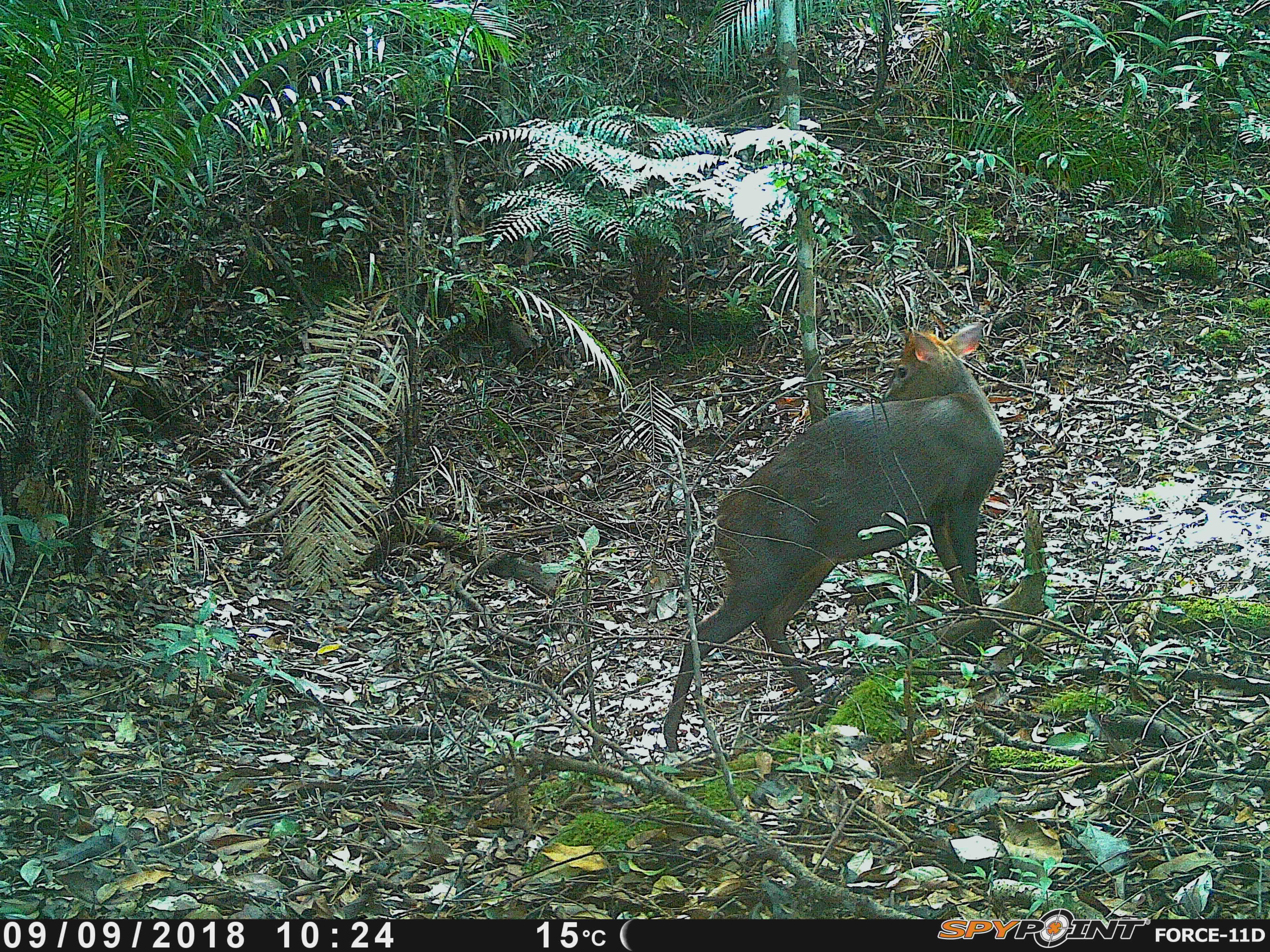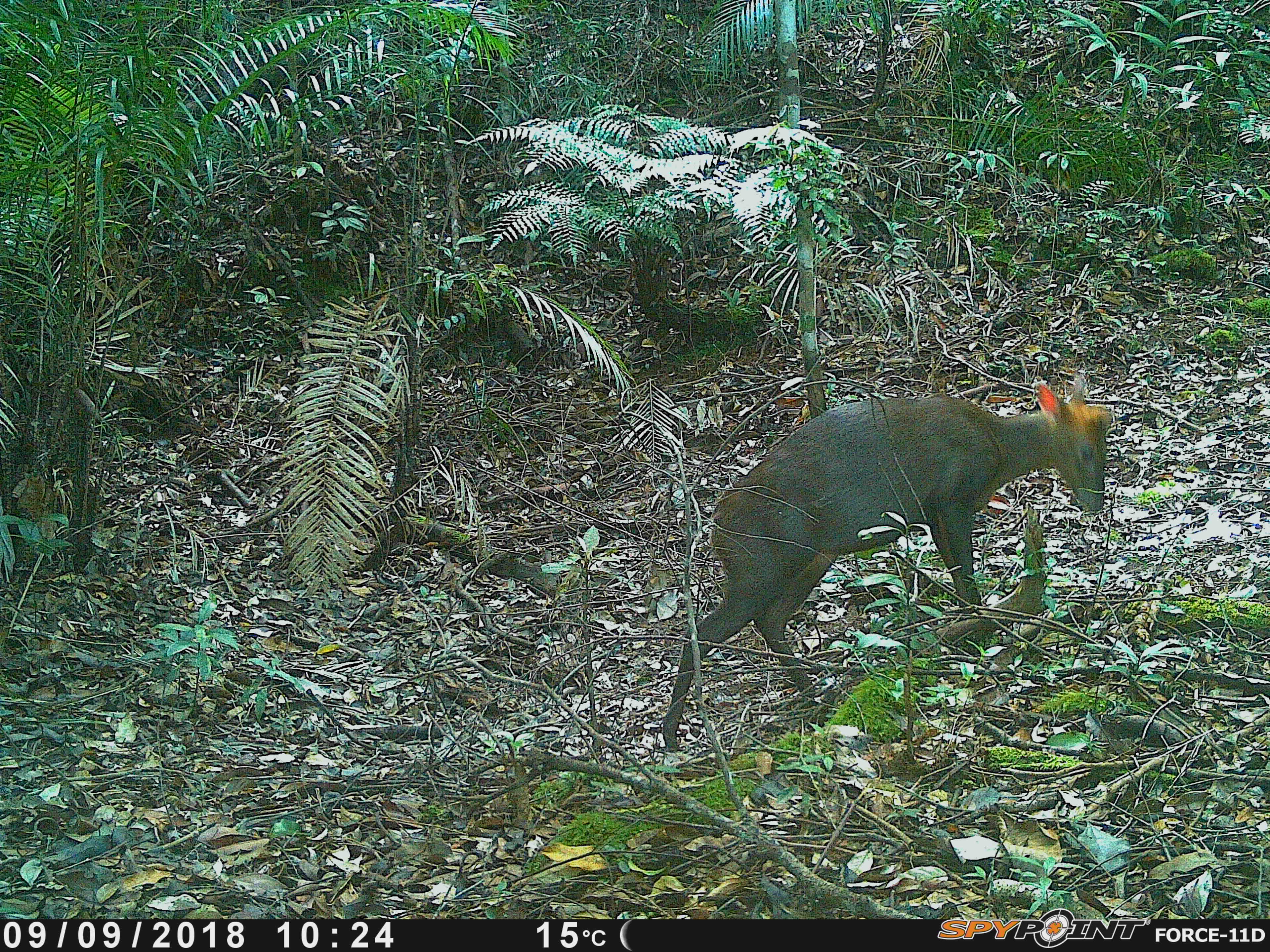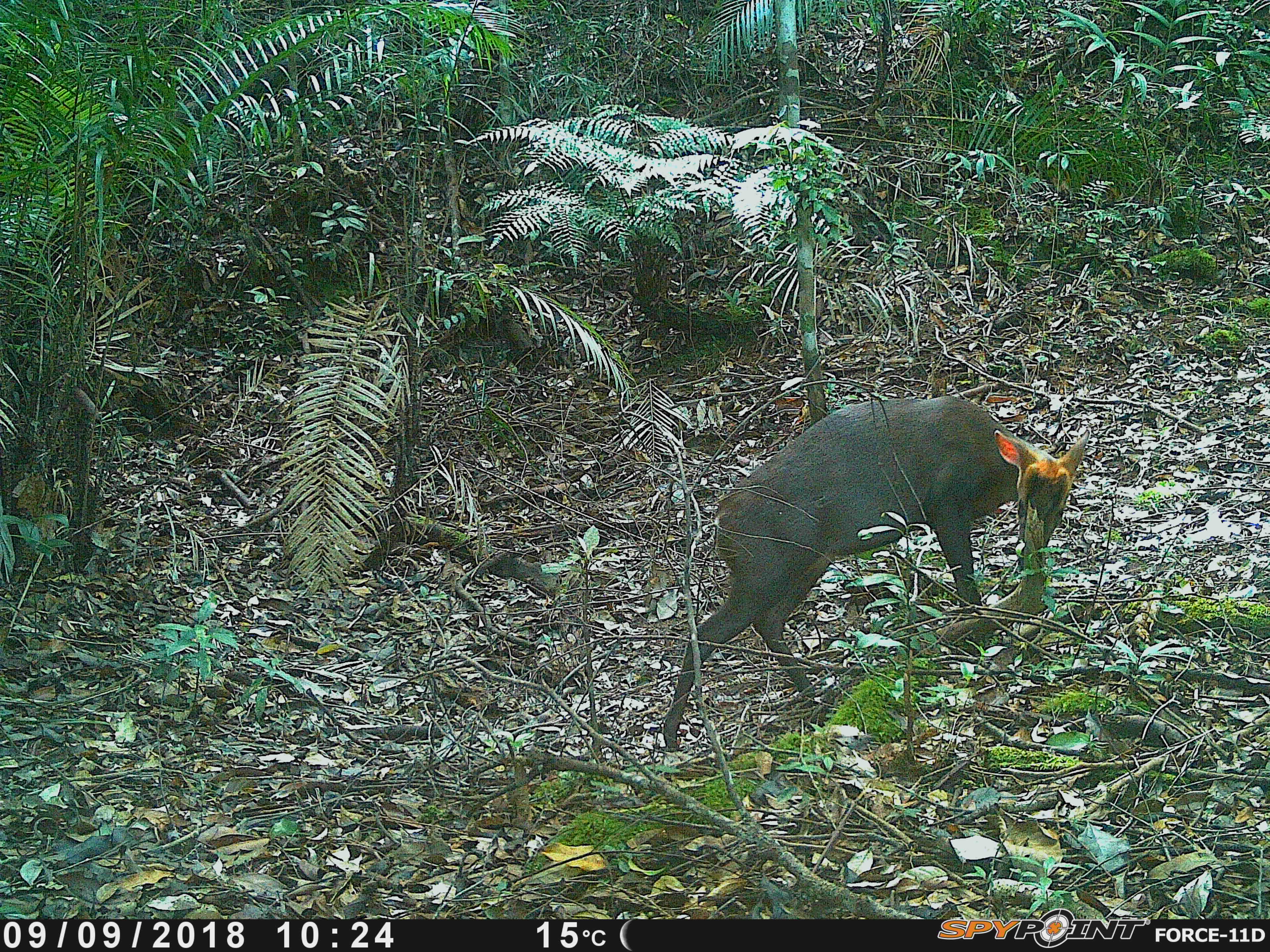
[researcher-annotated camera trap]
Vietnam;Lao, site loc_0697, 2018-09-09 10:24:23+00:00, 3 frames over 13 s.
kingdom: Animalia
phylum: Chordata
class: Mammalia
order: Artiodactyla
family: Cervidae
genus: Muntiacus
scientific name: Muntiacus rooseveltorum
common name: roosevelt's muntjac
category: roosevelts muntjac group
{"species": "roosevelts muntjac group (roosevelt's muntjac) (Muntiacus rooseveltorum)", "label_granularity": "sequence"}